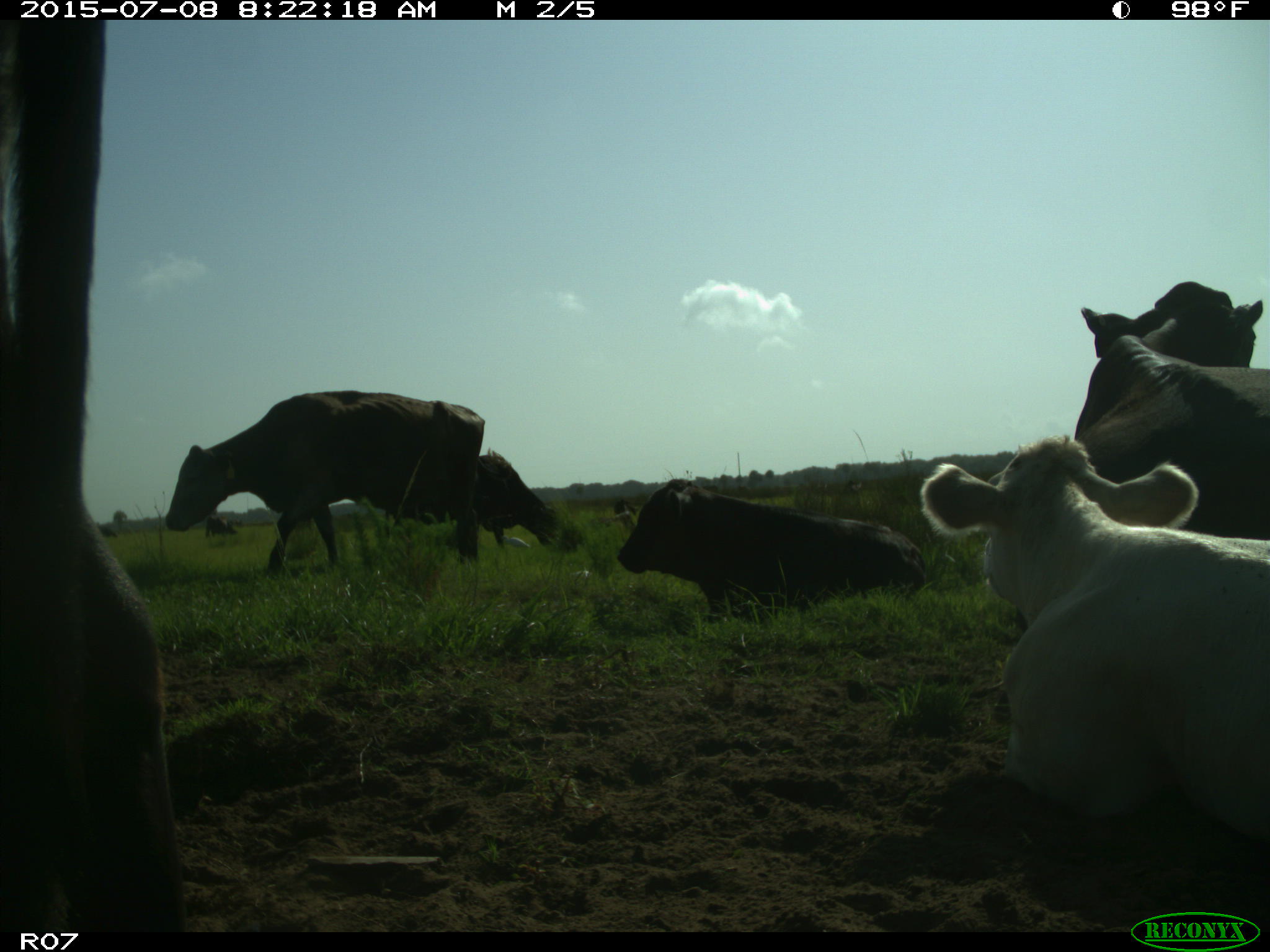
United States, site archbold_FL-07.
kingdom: Animalia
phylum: Chordata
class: Mammalia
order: Artiodactyla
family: Bovidae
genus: Bos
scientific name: Bos taurus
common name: domestic cow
Bos taurus (domestic cow).